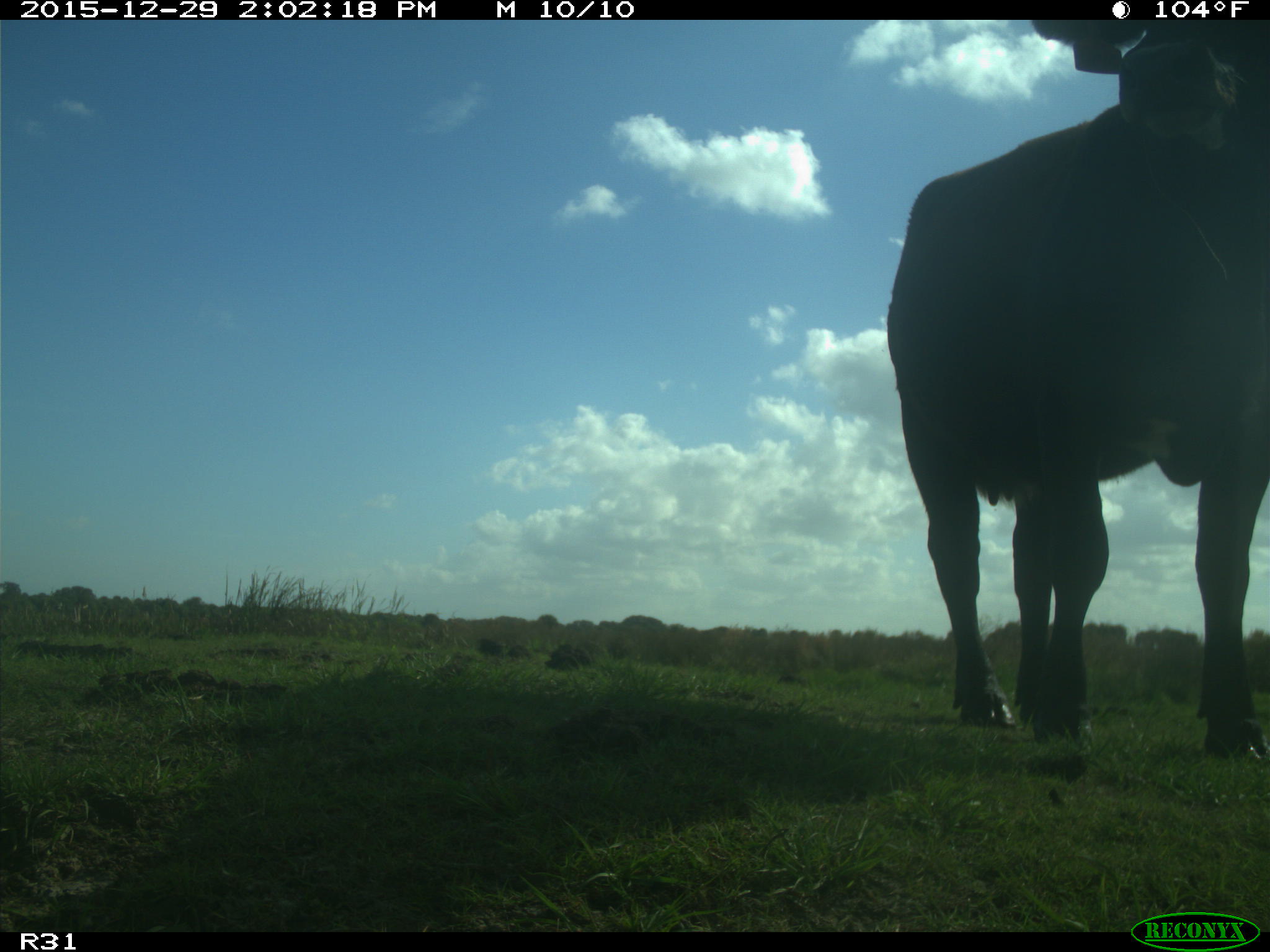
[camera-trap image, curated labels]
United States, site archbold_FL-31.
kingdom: Animalia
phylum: Chordata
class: Mammalia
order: Artiodactyla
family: Bovidae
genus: Bos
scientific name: Bos taurus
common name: domestic cow